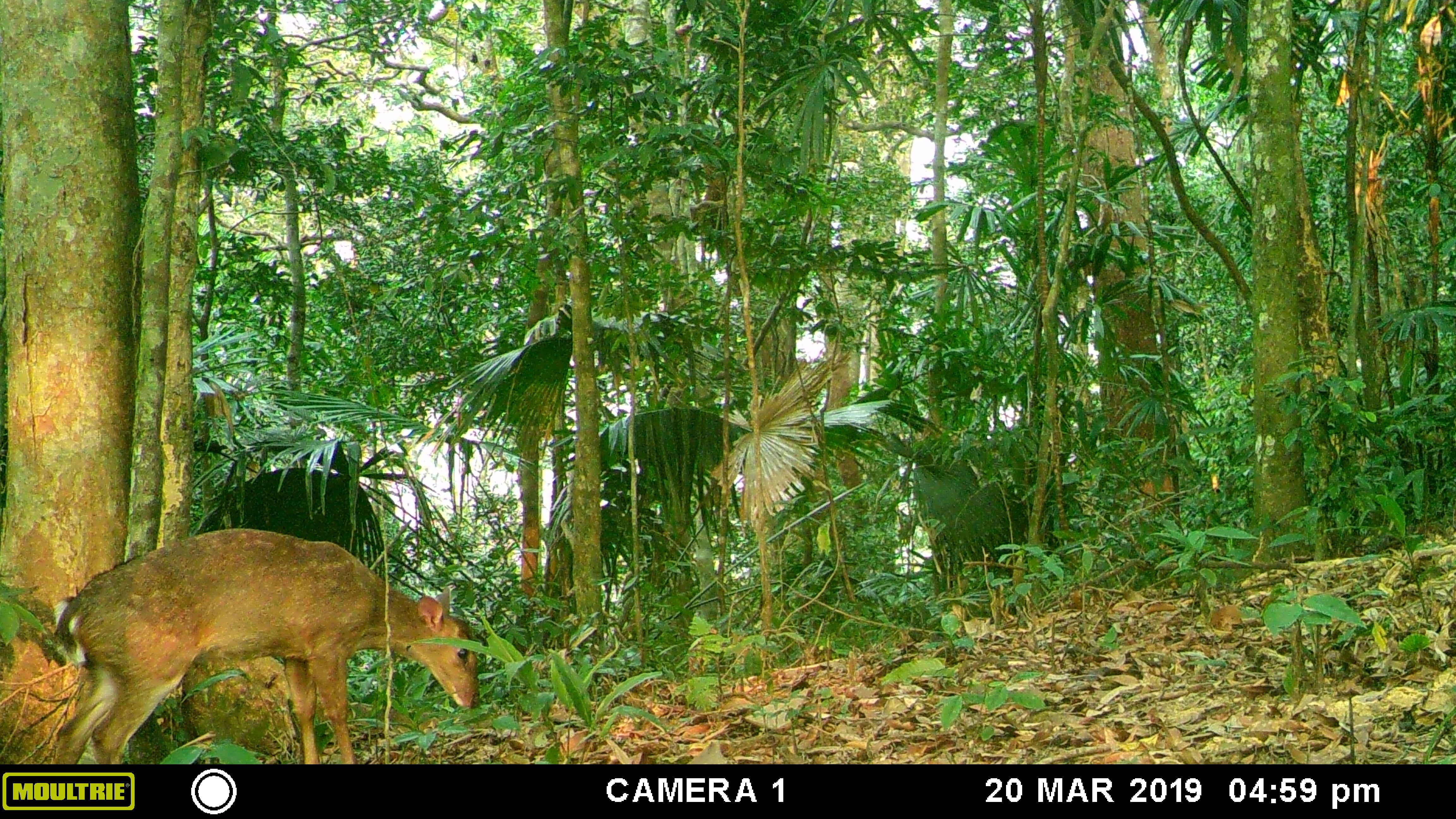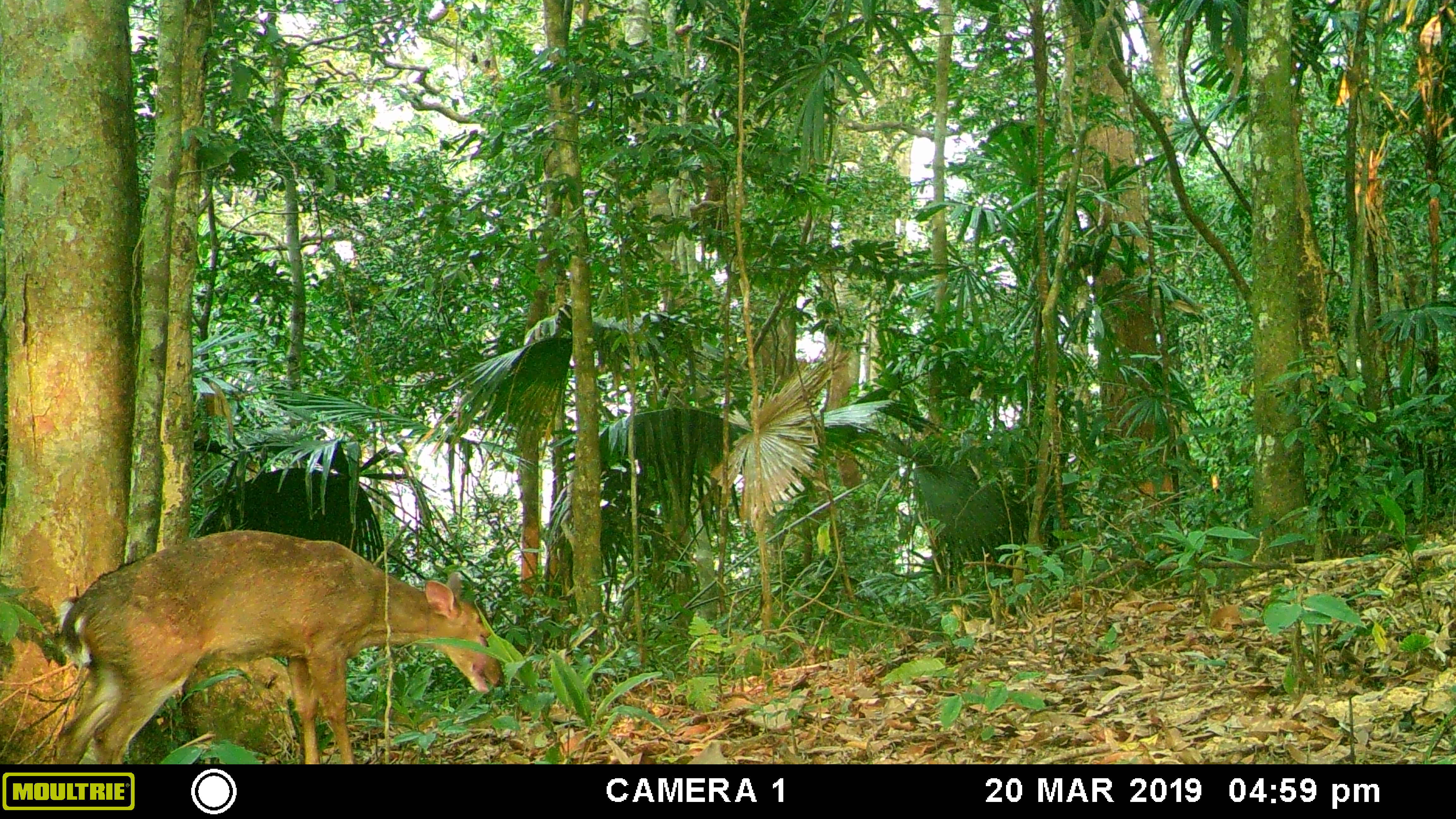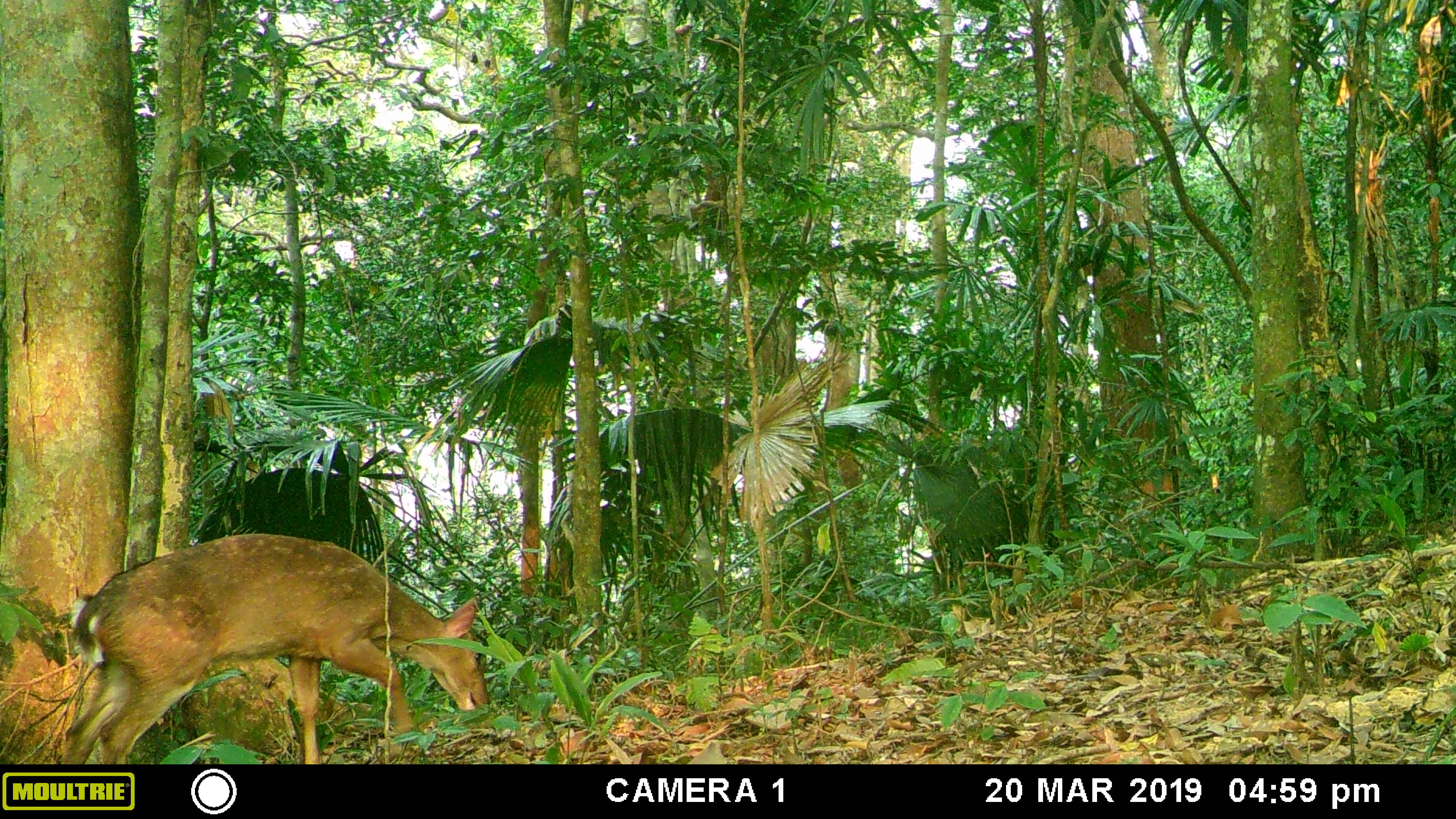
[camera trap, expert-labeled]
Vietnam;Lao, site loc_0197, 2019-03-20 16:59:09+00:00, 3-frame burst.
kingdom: Animalia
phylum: Chordata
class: Mammalia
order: Artiodactyla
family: Cervidae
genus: Muntiacus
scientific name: Muntiacus vuquangensis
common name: large-antlered muntjac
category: large antlered muntjac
Large antlered muntjac (large-antlered muntjac) (Muntiacus vuquangensis). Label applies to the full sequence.